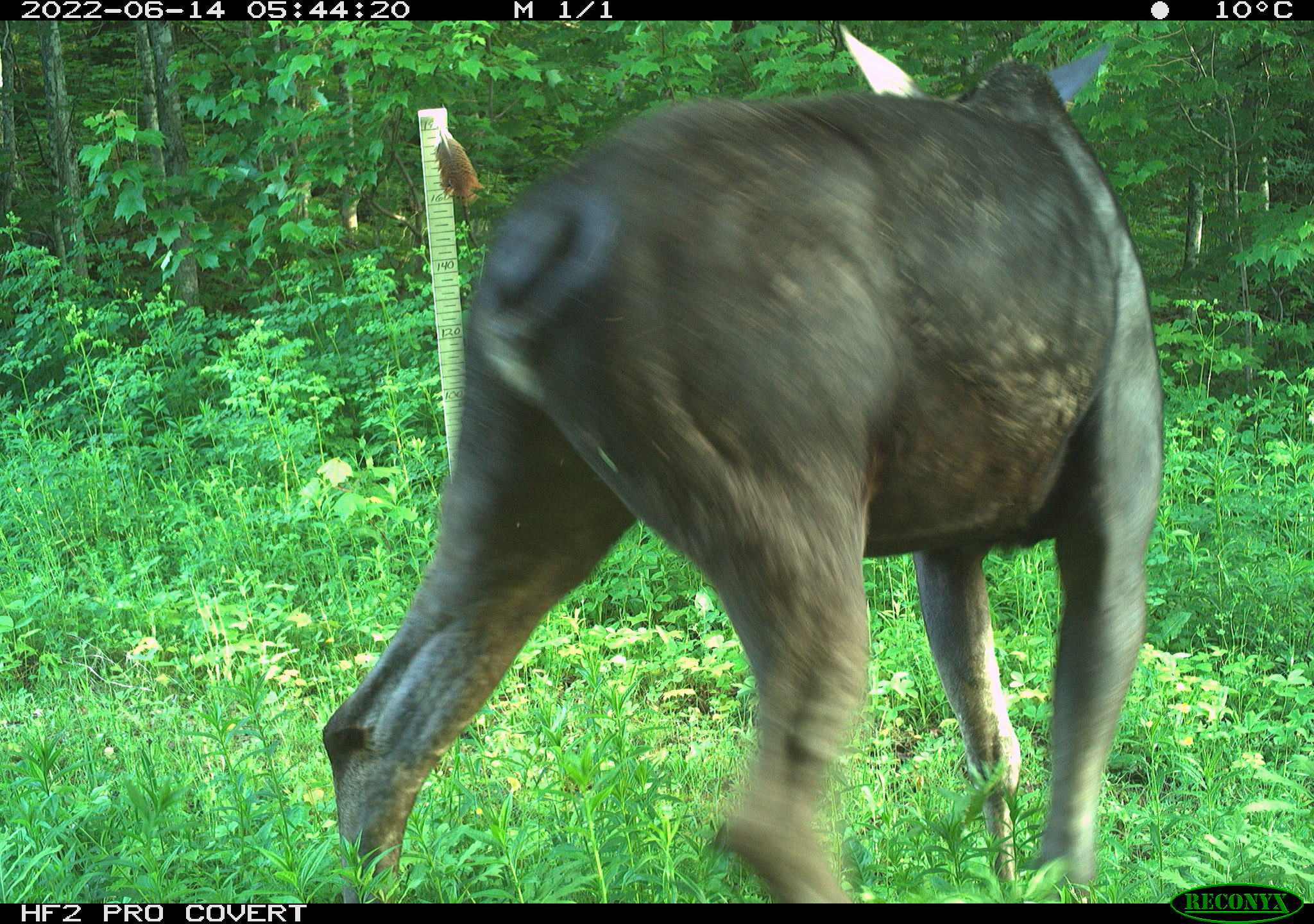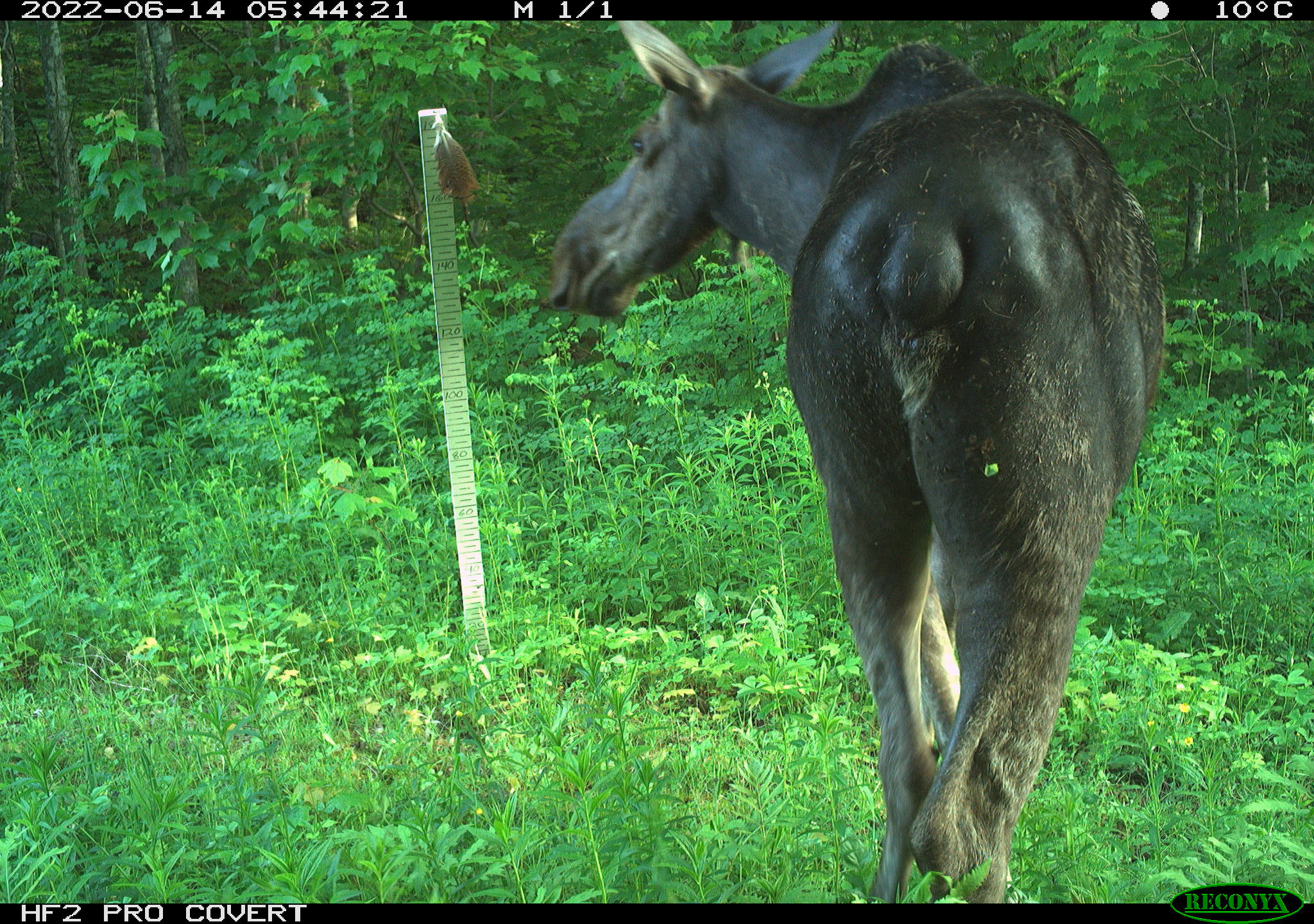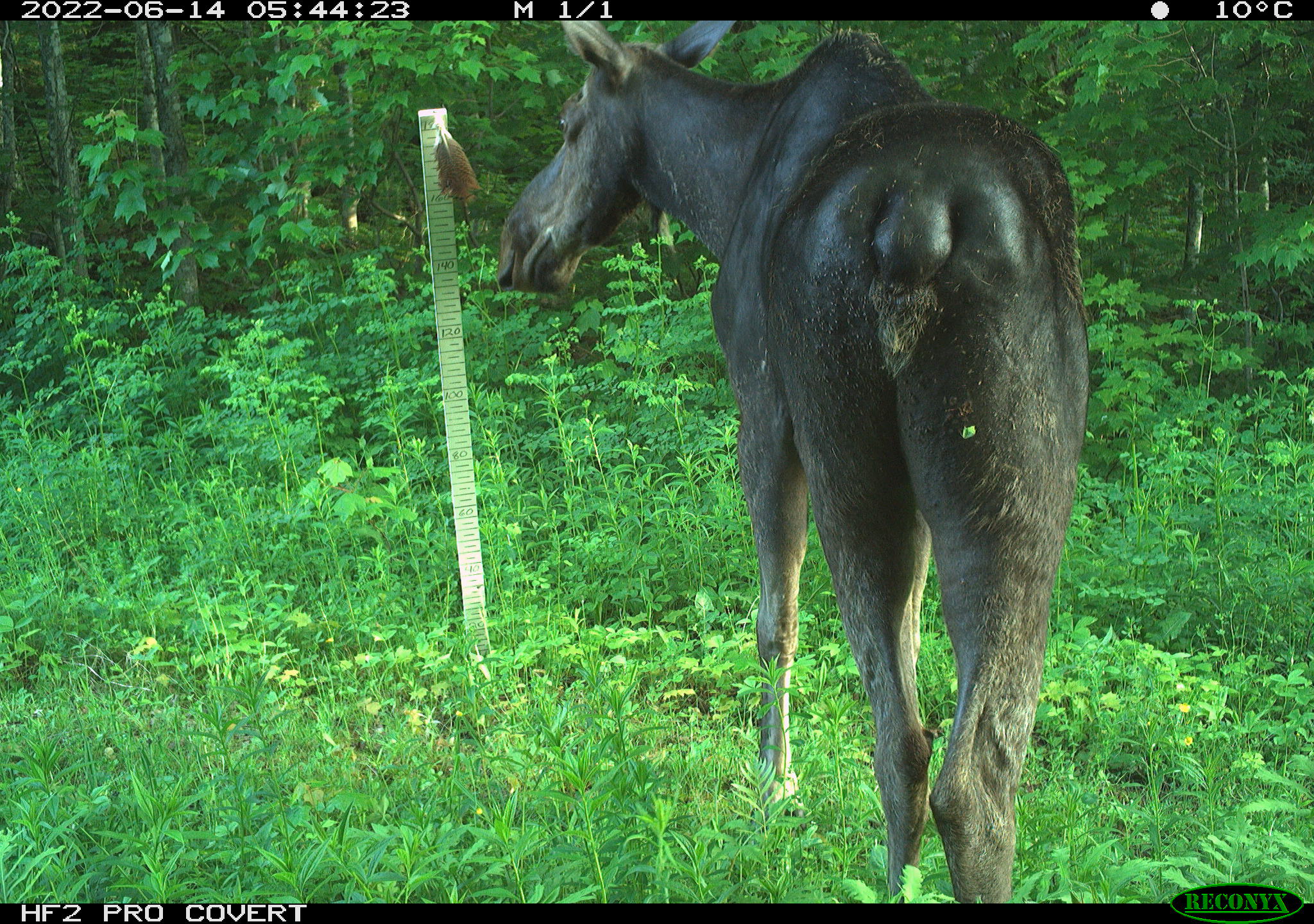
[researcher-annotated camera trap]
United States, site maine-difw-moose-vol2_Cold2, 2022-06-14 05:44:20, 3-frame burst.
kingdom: Animalia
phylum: Chordata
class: Mammalia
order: Artiodactyla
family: Cervidae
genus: Alces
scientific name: Alces alces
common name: moose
Moose (Alces alces).